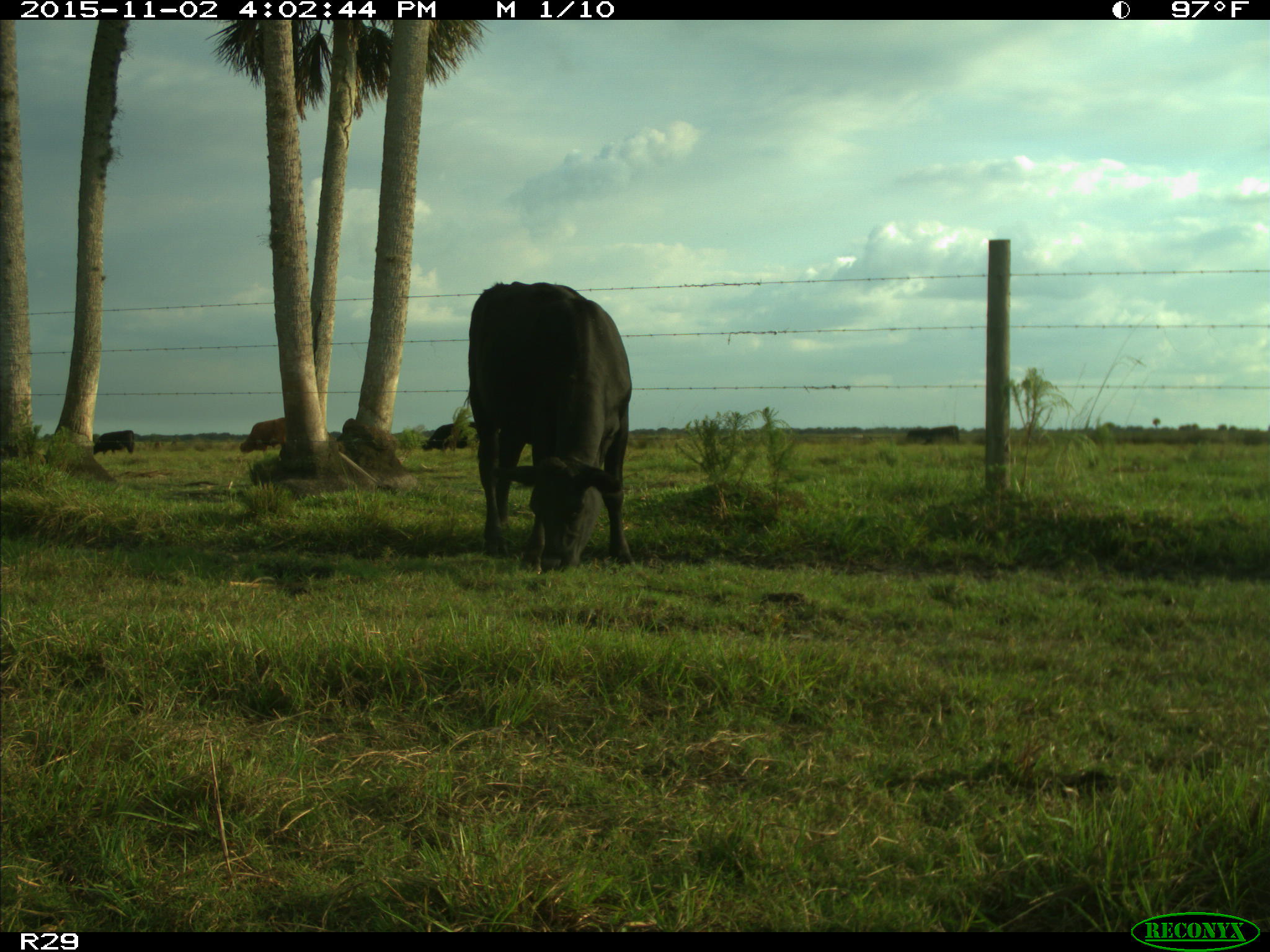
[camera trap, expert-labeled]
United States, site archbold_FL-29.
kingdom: Animalia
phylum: Chordata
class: Mammalia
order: Artiodactyla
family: Bovidae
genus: Bos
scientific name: Bos taurus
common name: domestic cow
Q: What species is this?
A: Bos taurus (domestic cow).